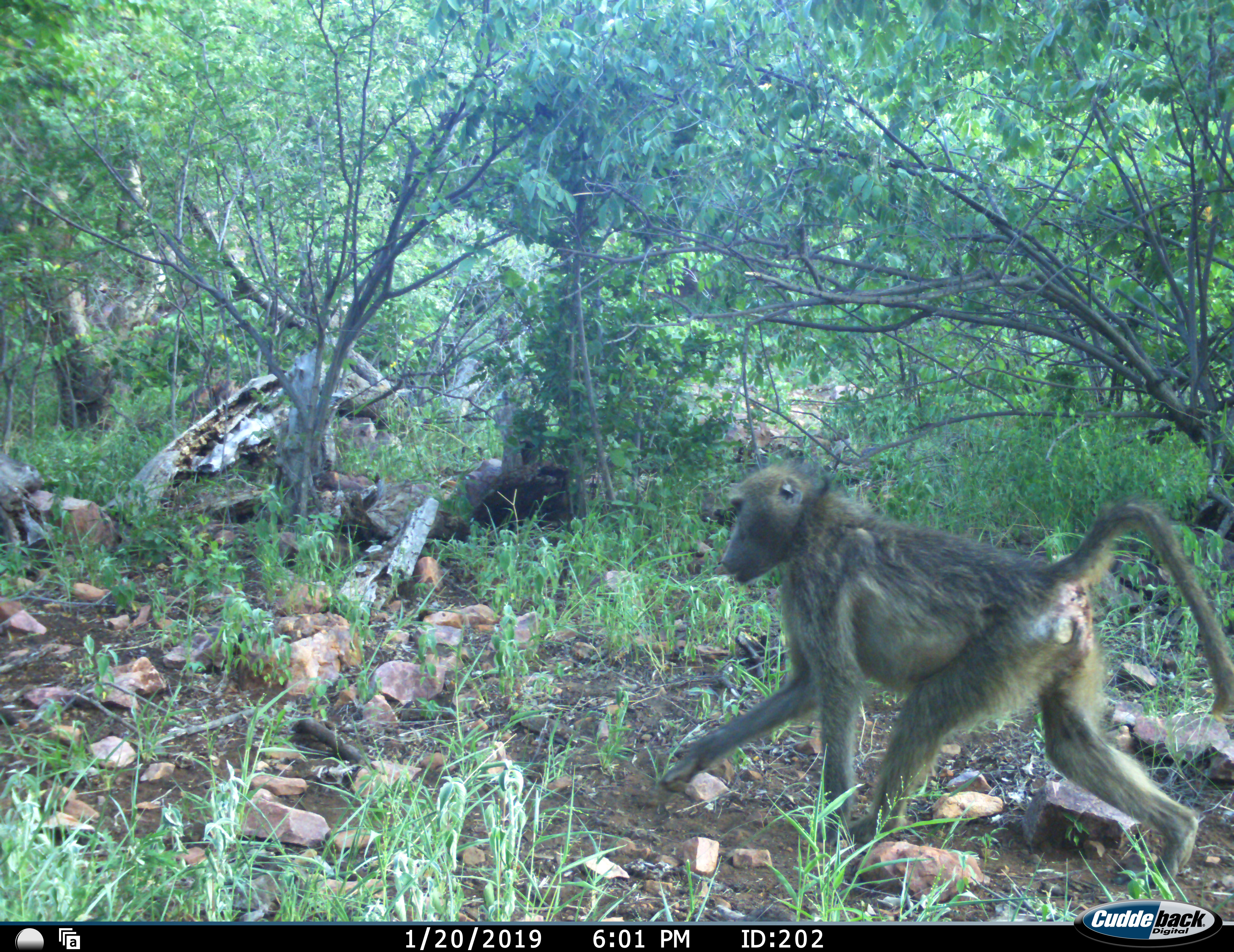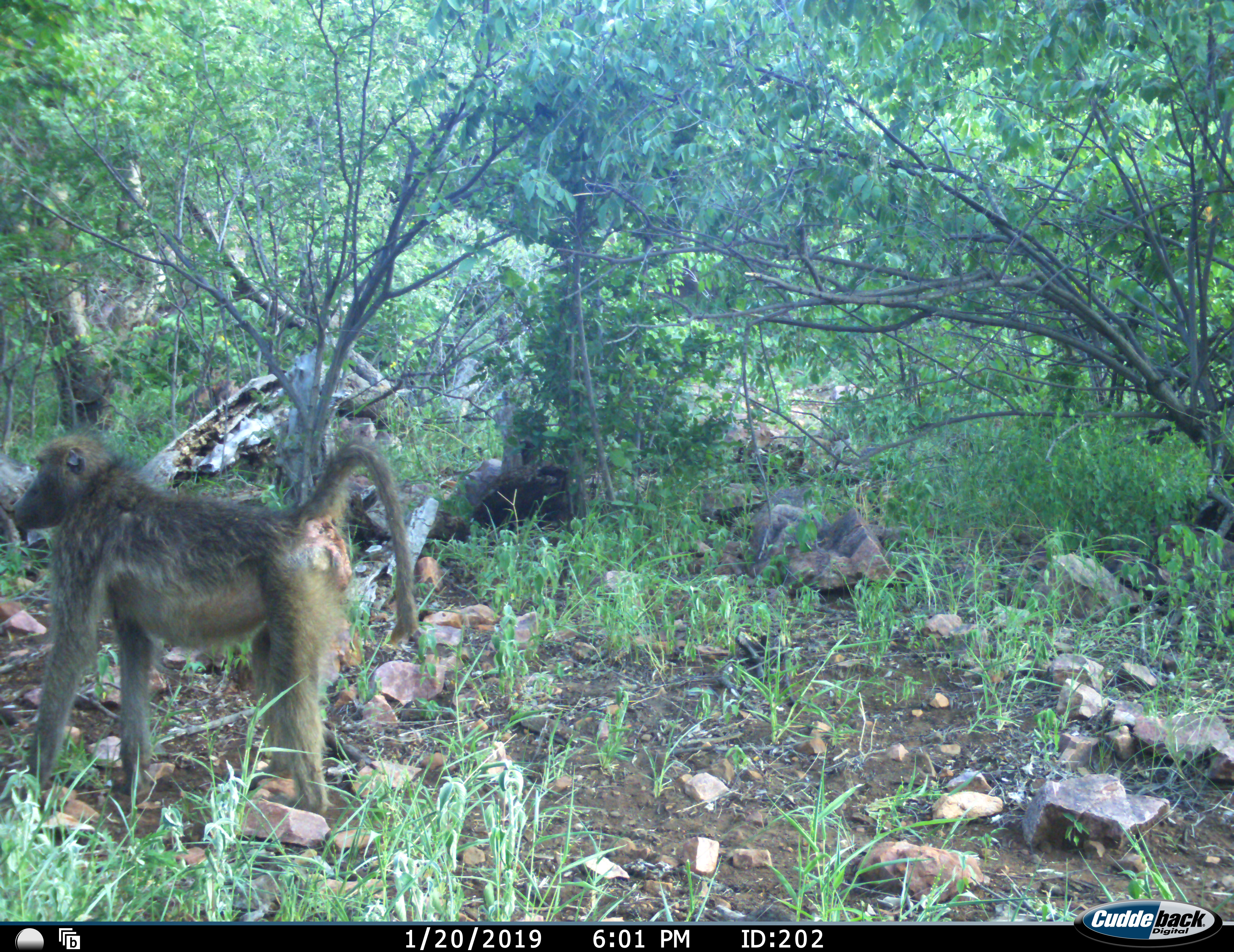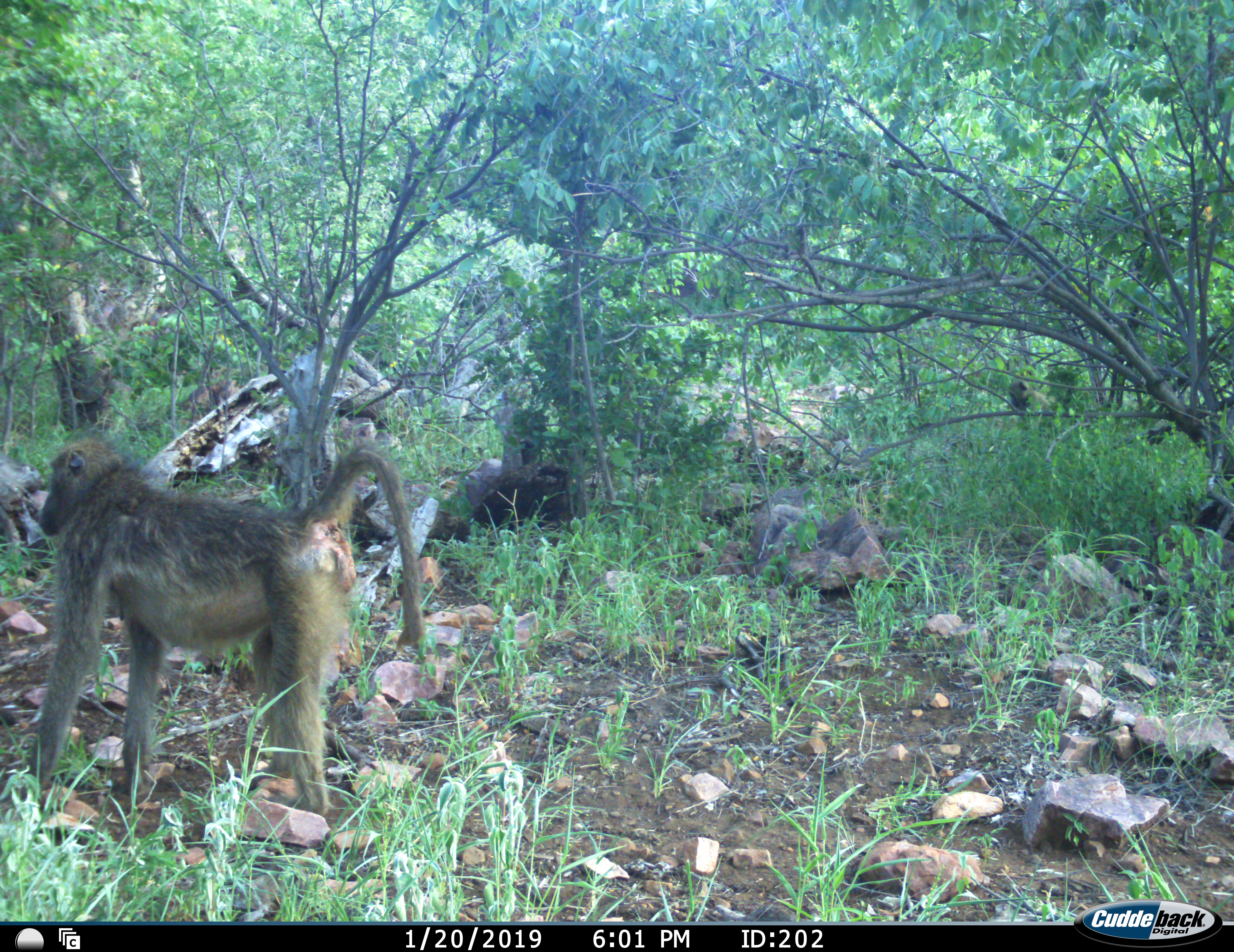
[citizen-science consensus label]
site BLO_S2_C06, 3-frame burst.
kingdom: Animalia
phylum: Chordata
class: Mammalia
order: Primates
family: Cercopithecidae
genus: Papio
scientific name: Papio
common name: baboon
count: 2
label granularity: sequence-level